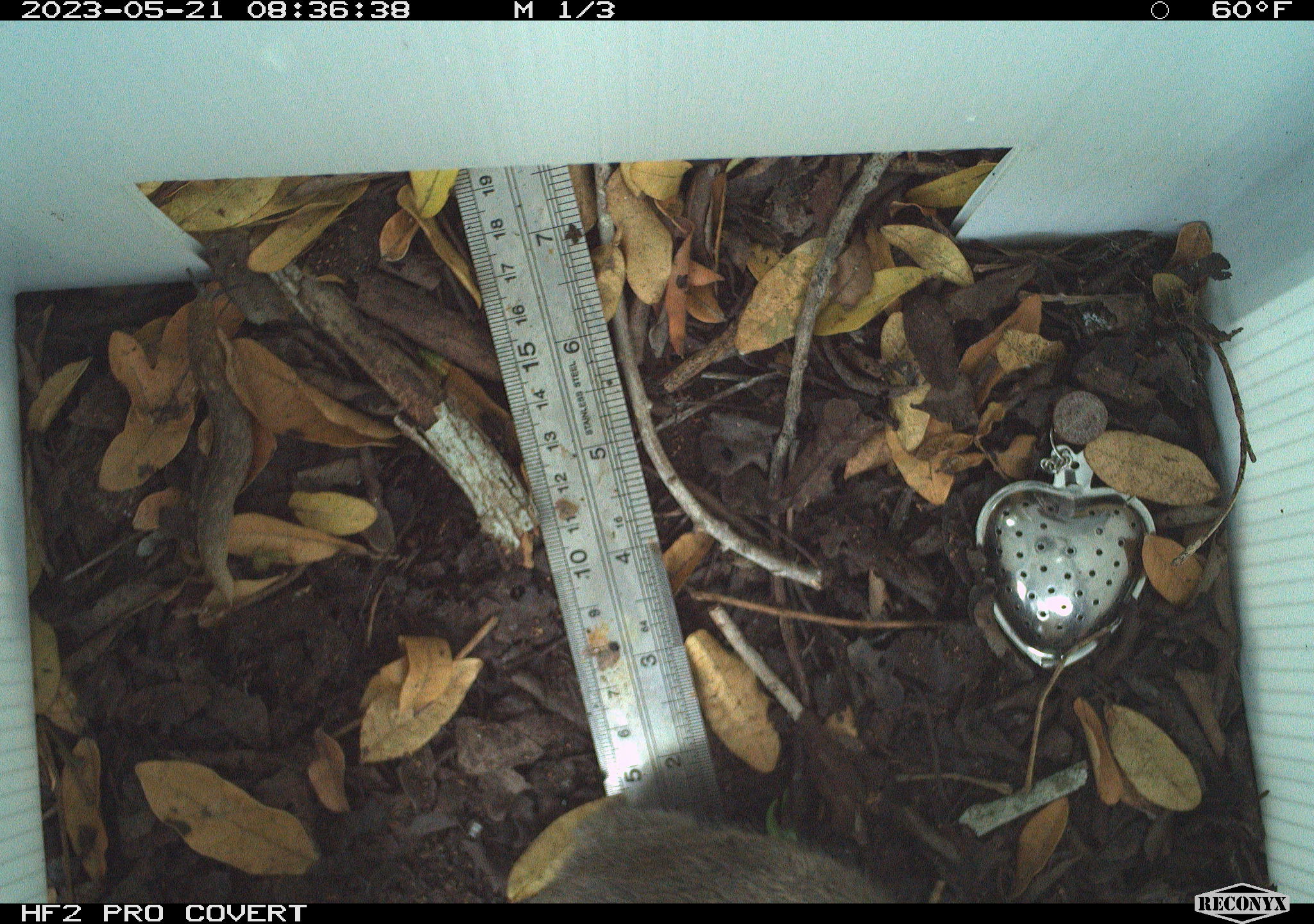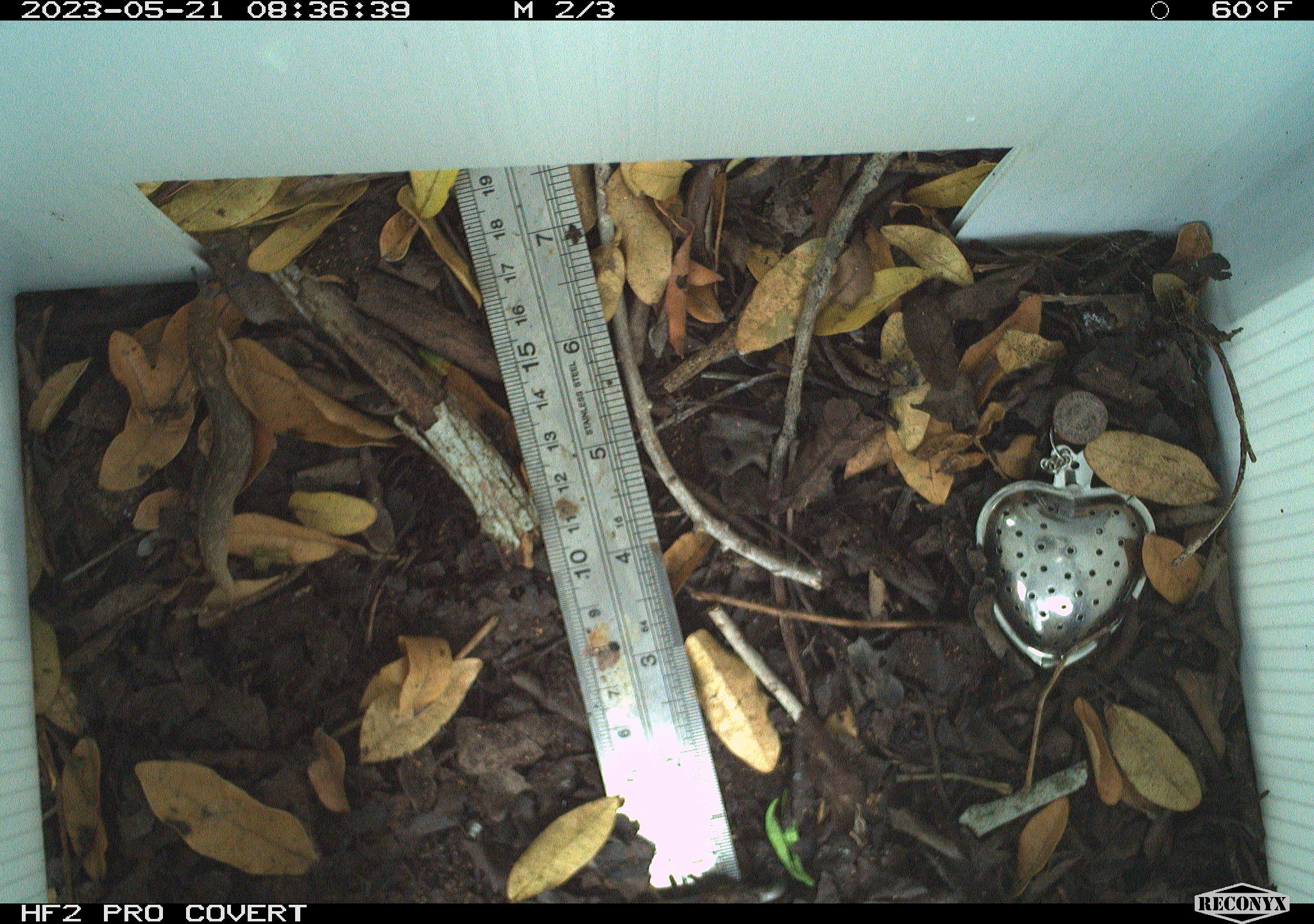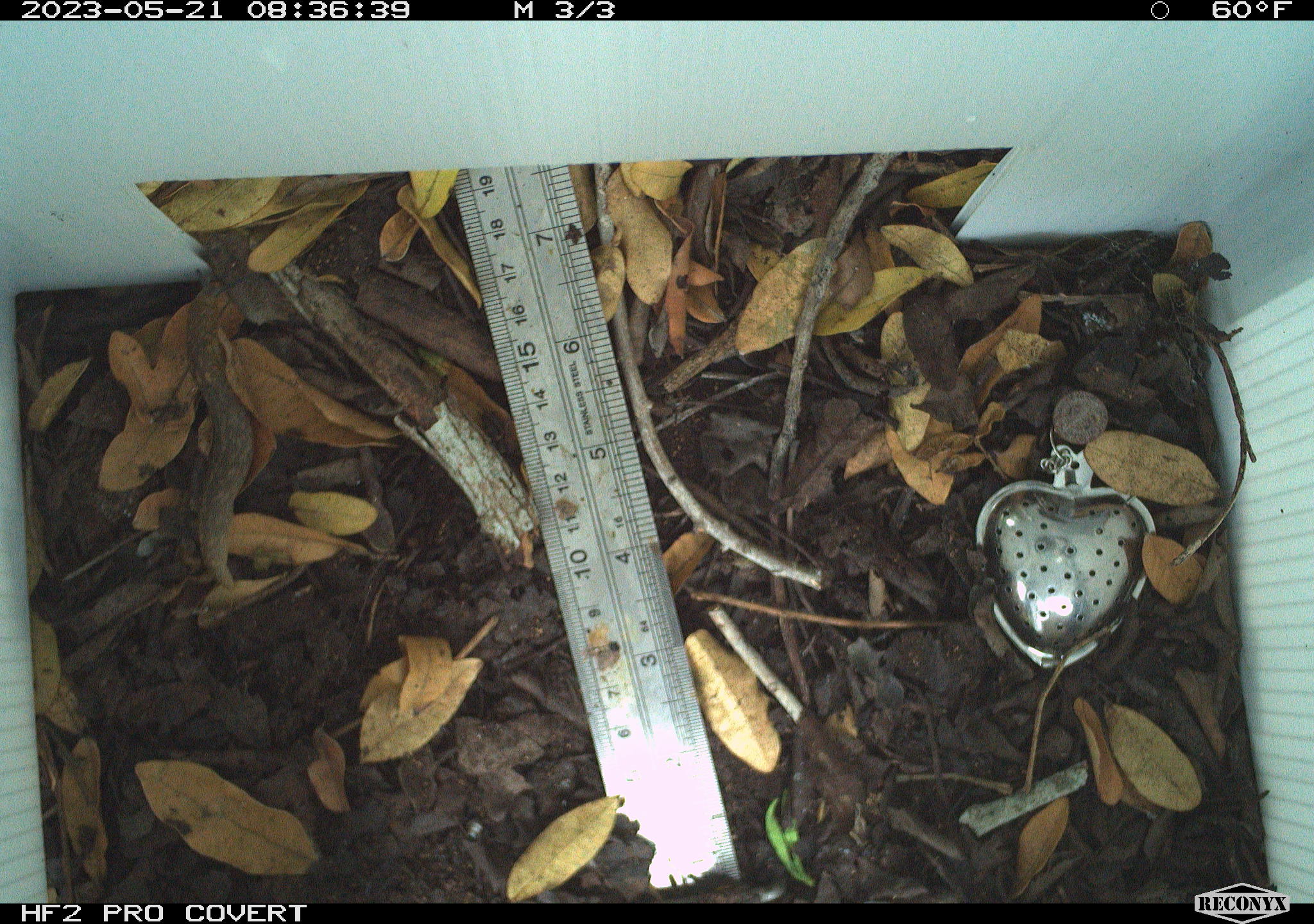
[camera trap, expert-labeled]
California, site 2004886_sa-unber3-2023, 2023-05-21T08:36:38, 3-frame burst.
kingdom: Animalia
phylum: Chordata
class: Mammalia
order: Rodentia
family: Cricetidae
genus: Microtus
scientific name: Microtus californicus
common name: california vole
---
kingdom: Animalia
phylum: Mollusca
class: Gastropoda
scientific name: Gastropoda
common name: gastropods